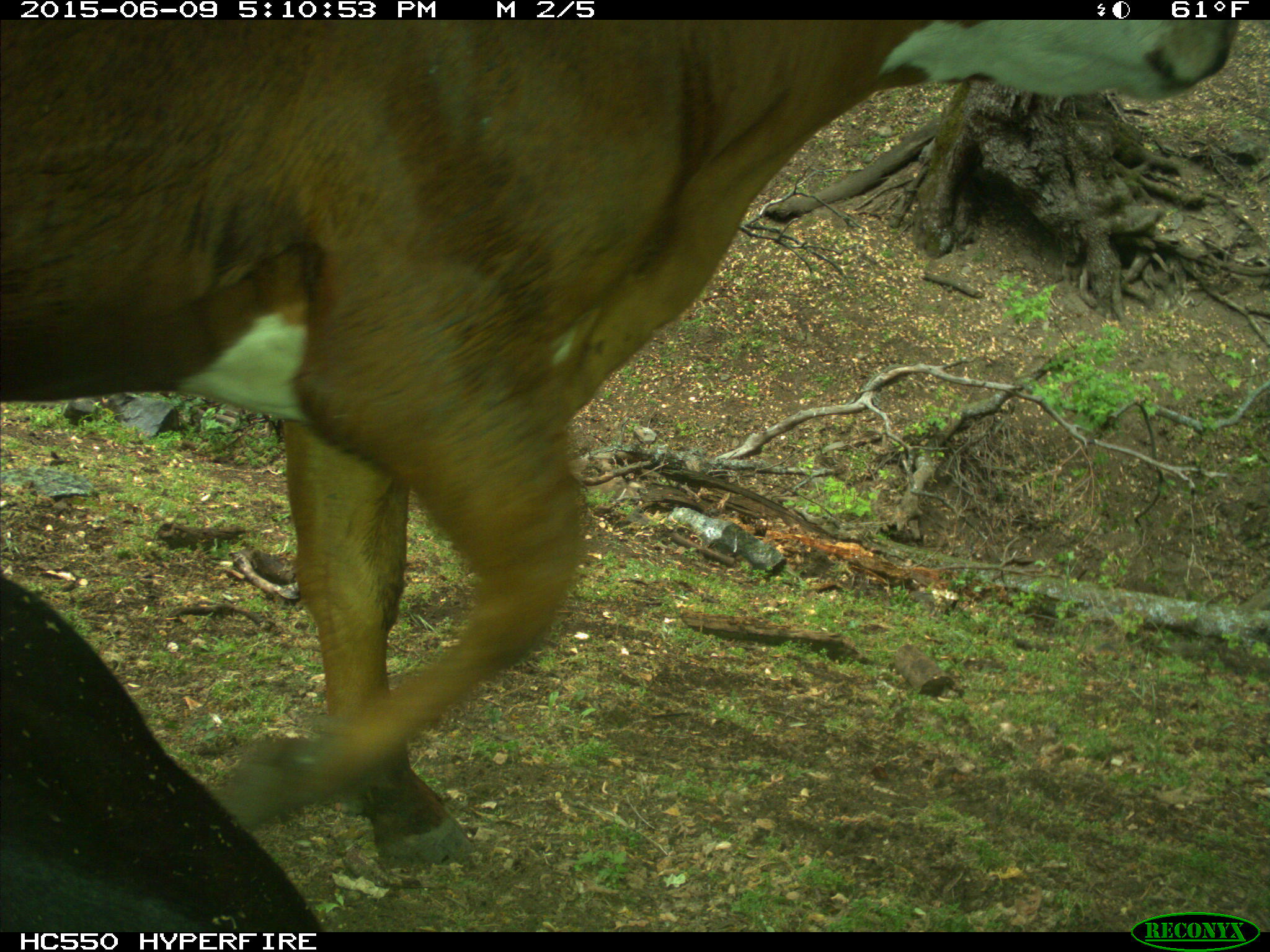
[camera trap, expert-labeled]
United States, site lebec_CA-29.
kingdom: Animalia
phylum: Chordata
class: Mammalia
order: Artiodactyla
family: Bovidae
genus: Bos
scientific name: Bos taurus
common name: domestic cow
Bos taurus (domestic cow).